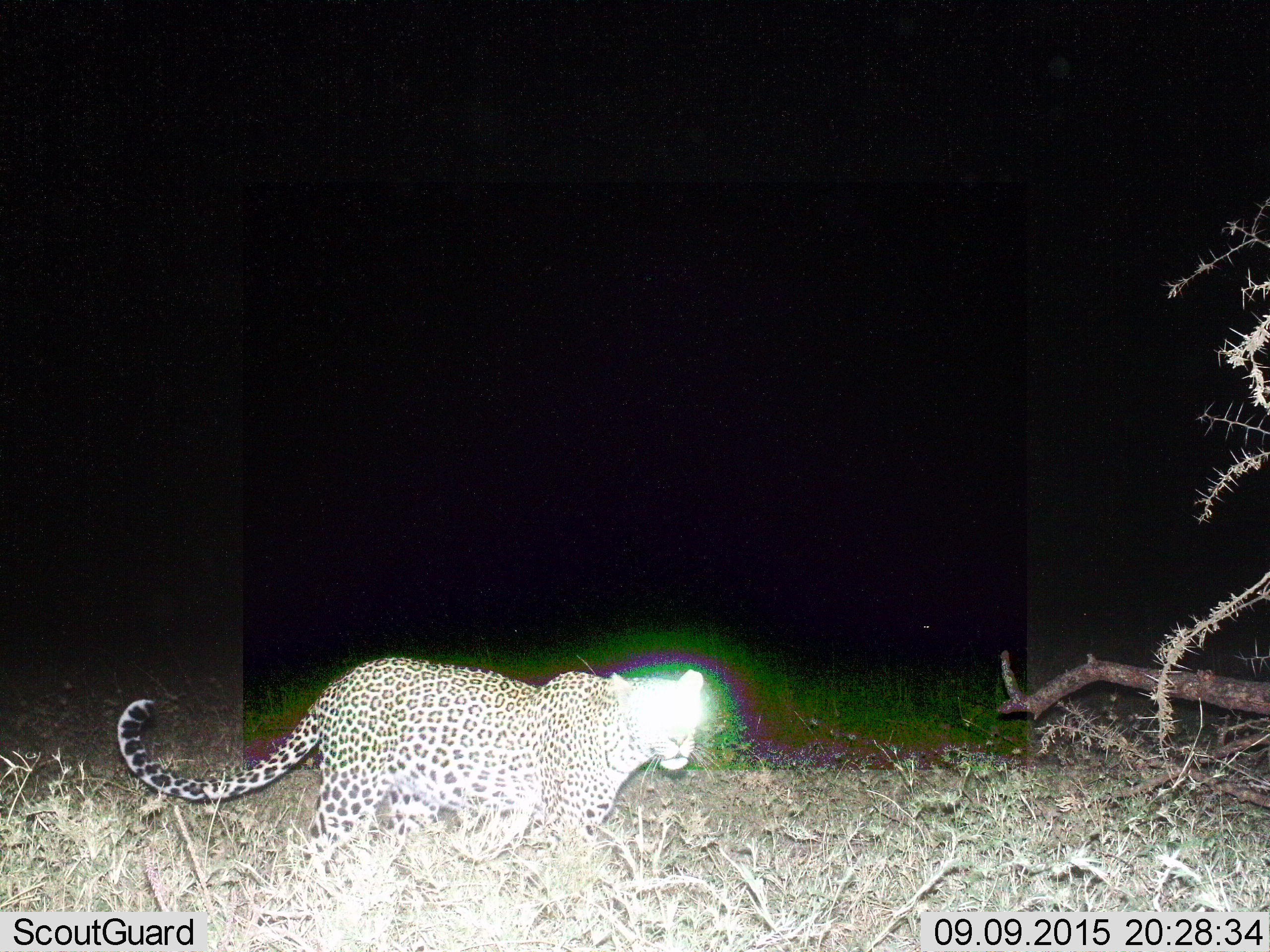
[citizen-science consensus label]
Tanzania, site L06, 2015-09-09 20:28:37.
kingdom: Animalia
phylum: Chordata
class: Mammalia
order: Carnivora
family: Felidae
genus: Panthera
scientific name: Panthera pardus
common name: leopard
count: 1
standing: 33%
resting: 0%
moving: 67%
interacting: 0%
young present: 0%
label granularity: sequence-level